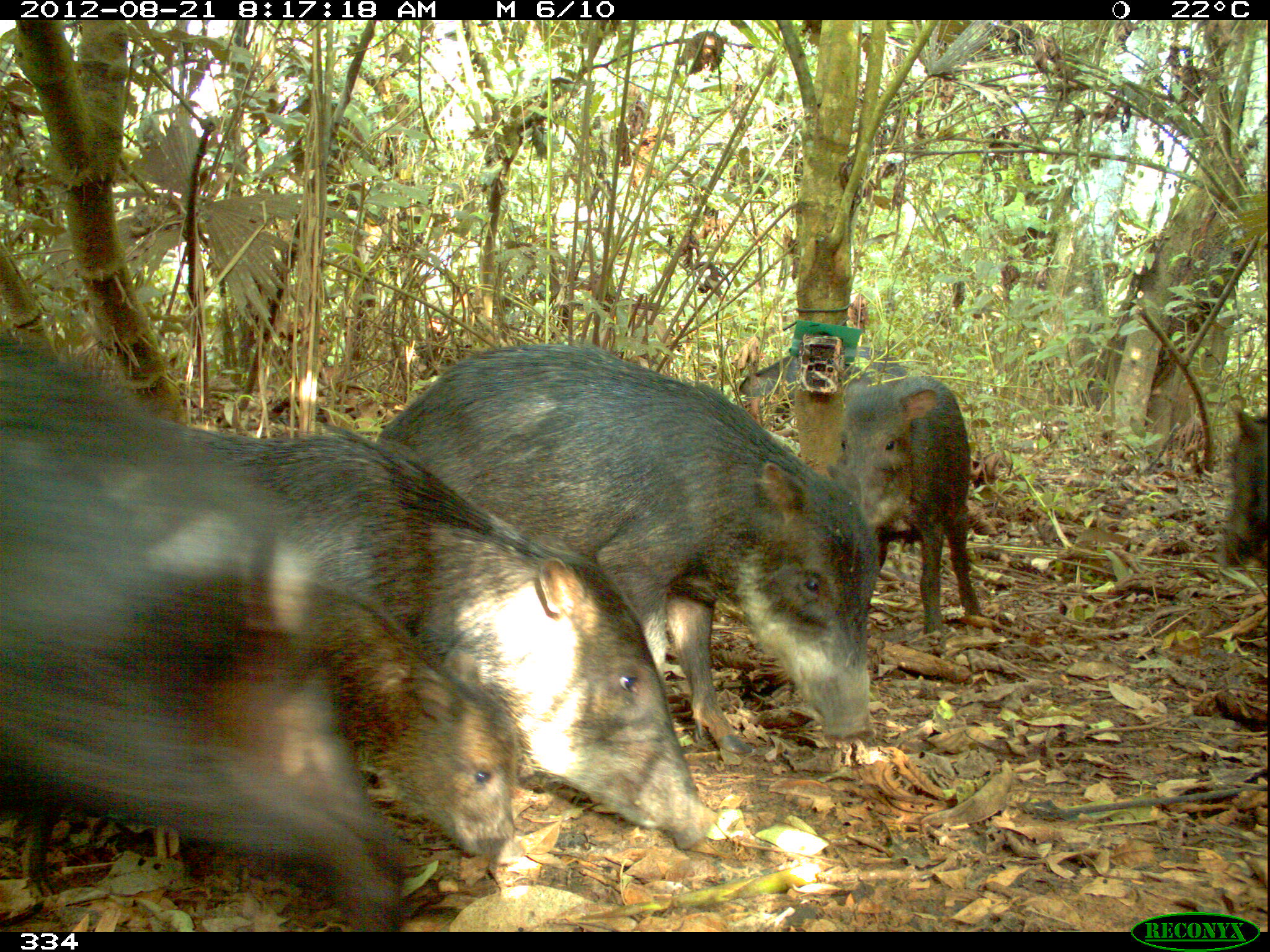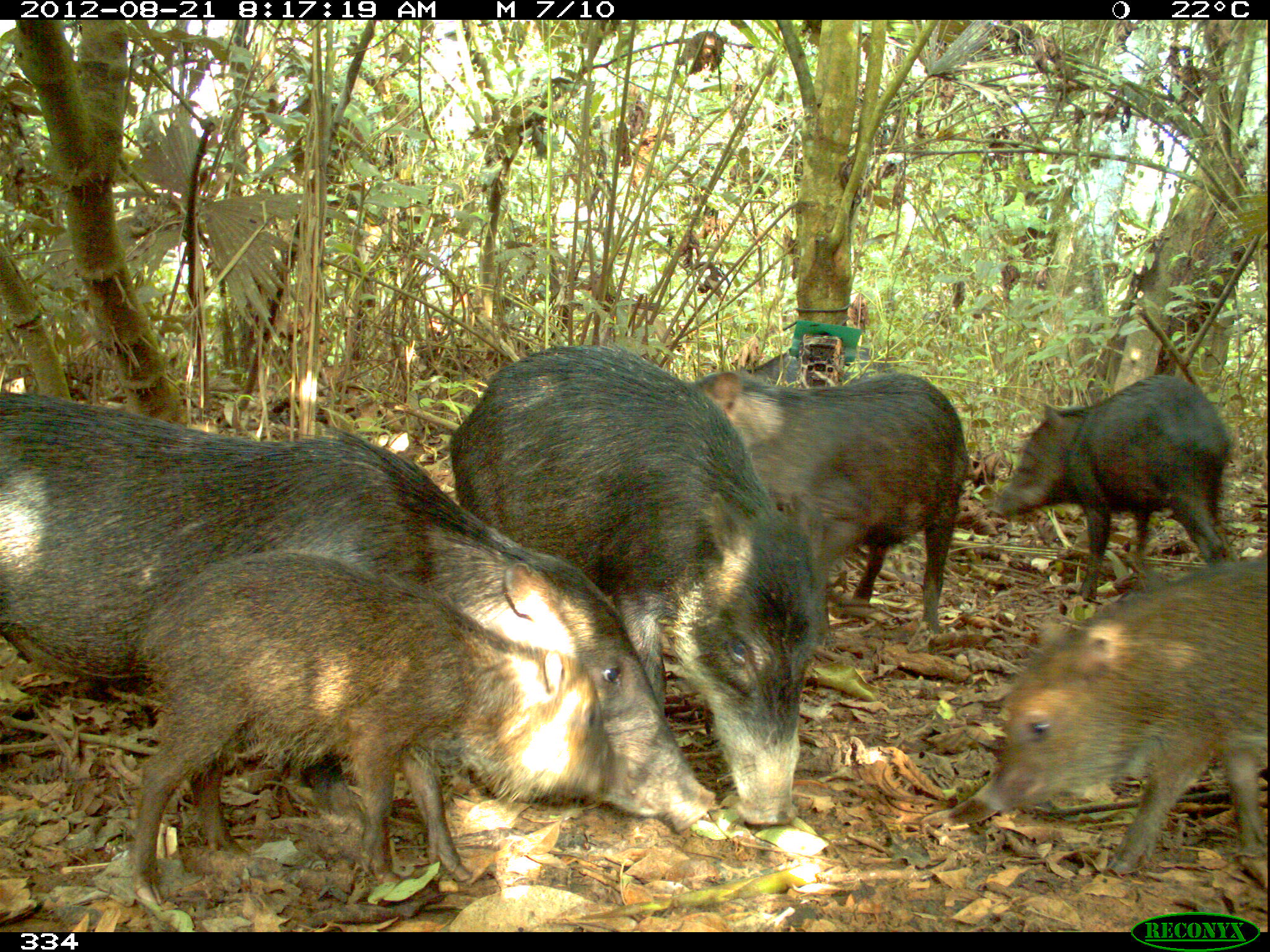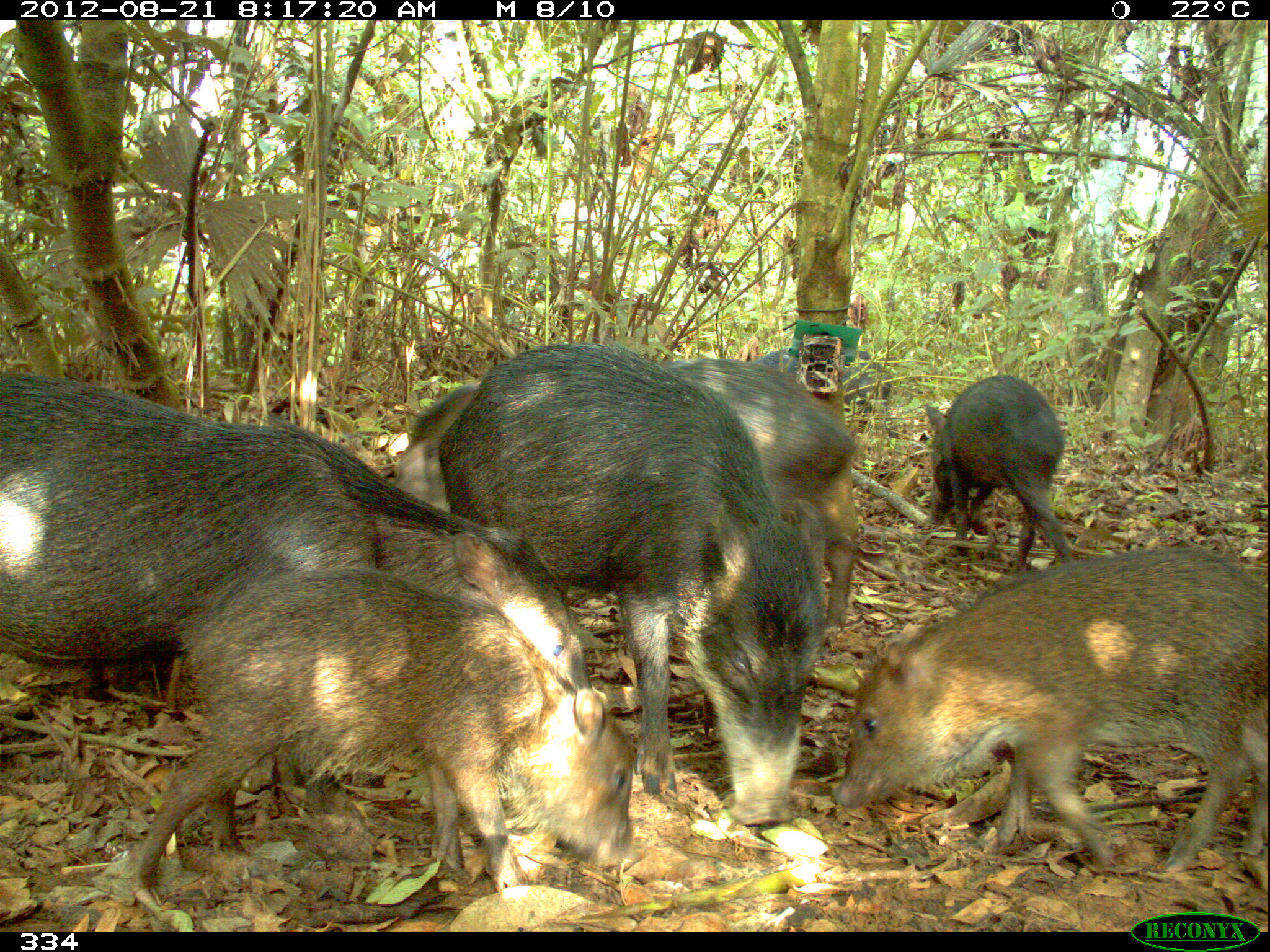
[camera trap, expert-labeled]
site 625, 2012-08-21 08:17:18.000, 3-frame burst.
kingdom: Animalia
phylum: Chordata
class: Mammalia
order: Artiodactyla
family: Tayassuidae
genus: Tayassu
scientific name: Tayassu pecari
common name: white-lipped peccary